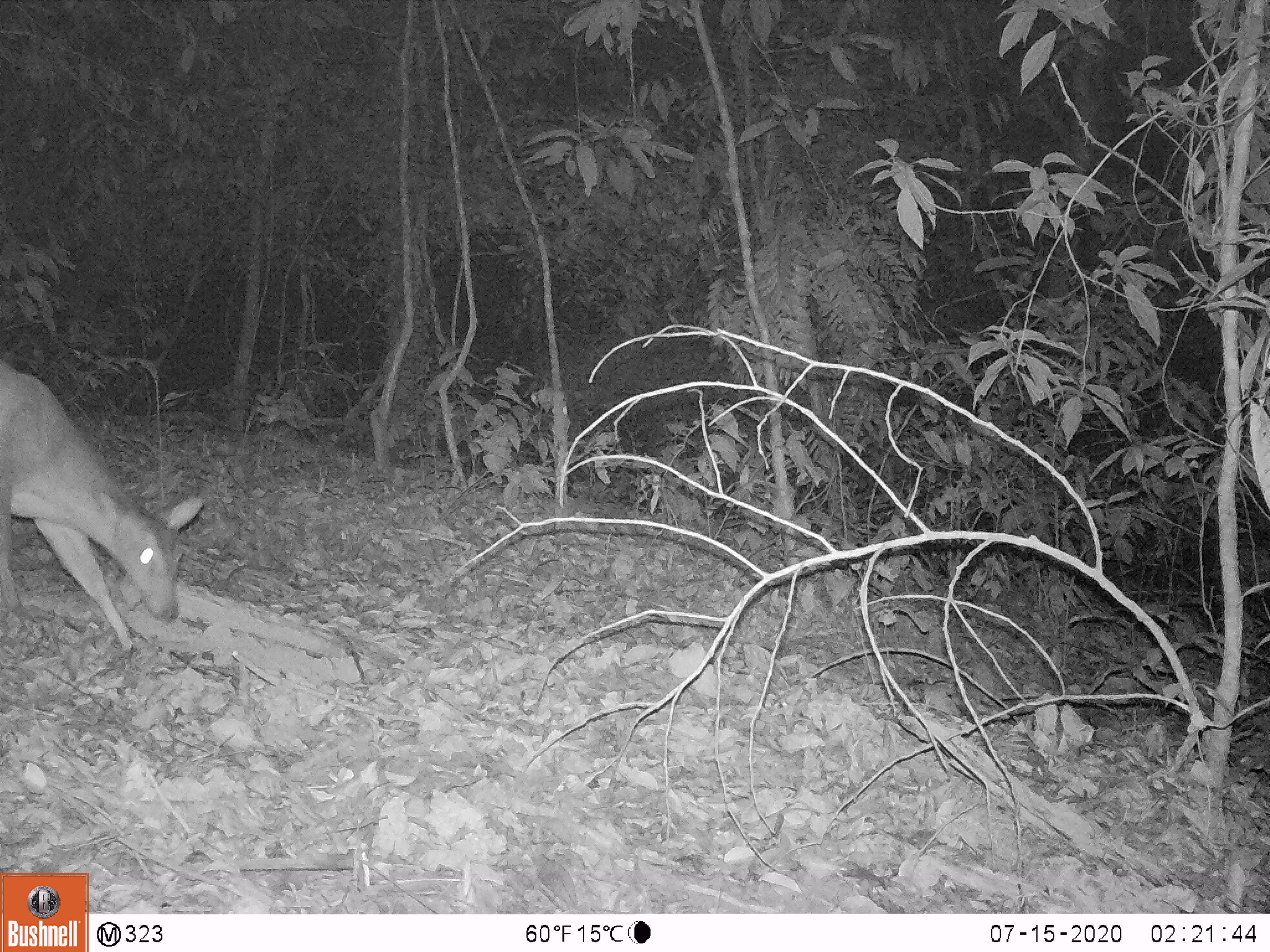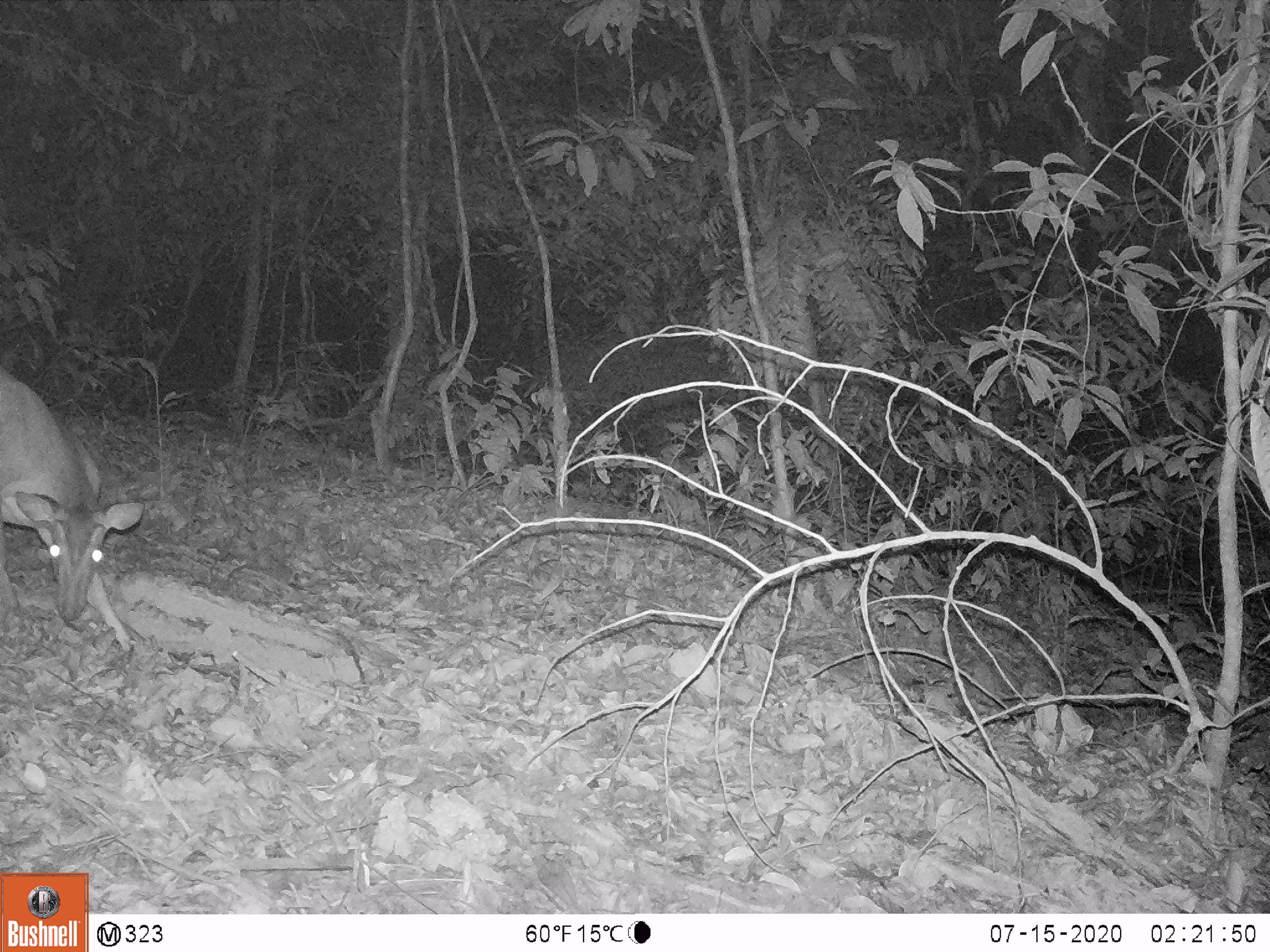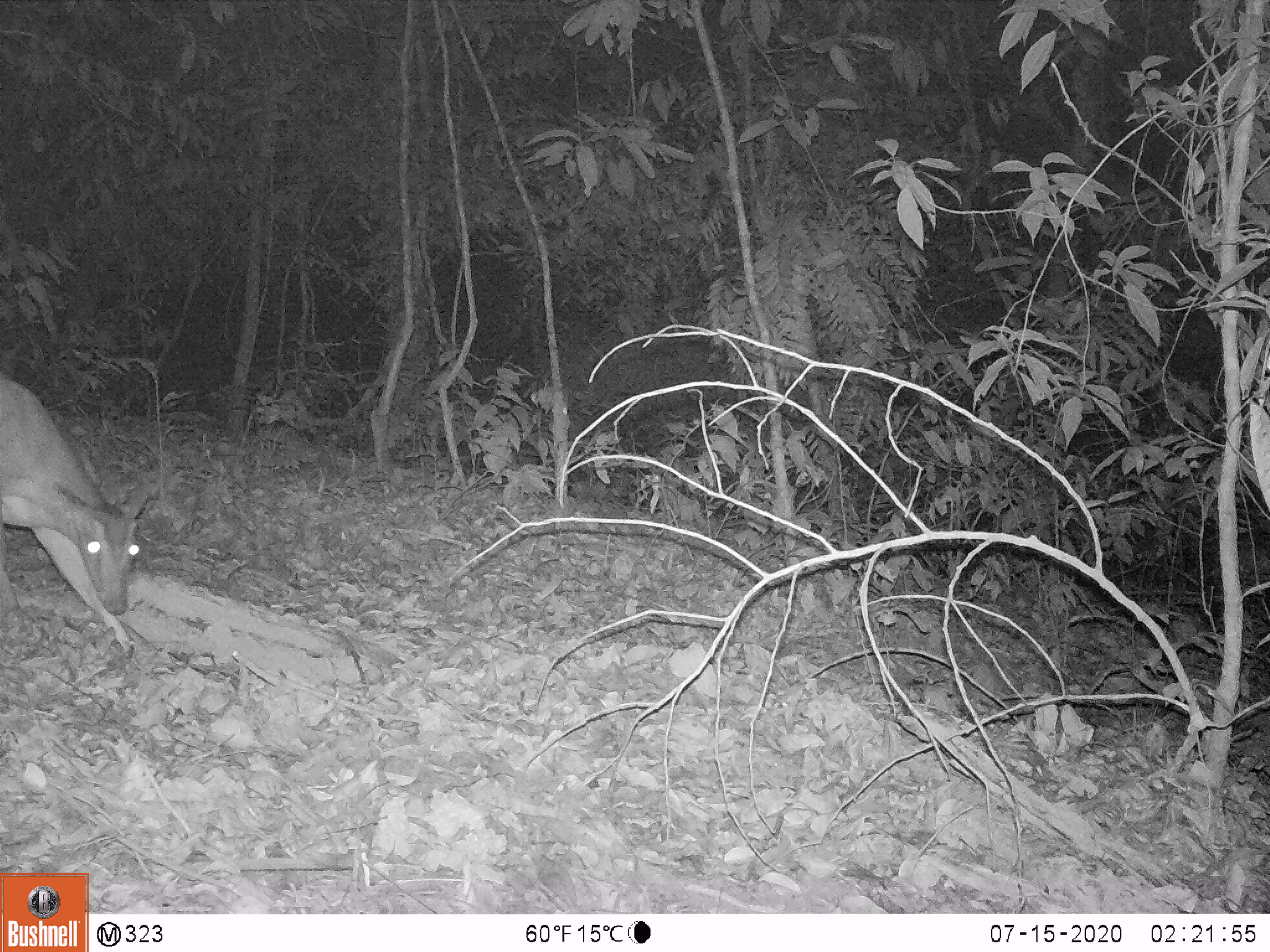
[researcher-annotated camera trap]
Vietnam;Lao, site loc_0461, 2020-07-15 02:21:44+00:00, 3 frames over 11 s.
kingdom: Animalia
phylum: Chordata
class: Mammalia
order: Artiodactyla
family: Cervidae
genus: Muntiacus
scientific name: Muntiacus vuquangensis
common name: large-antlered muntjac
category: large antlered muntjac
Large antlered muntjac (large-antlered muntjac) (Muntiacus vuquangensis). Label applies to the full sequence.